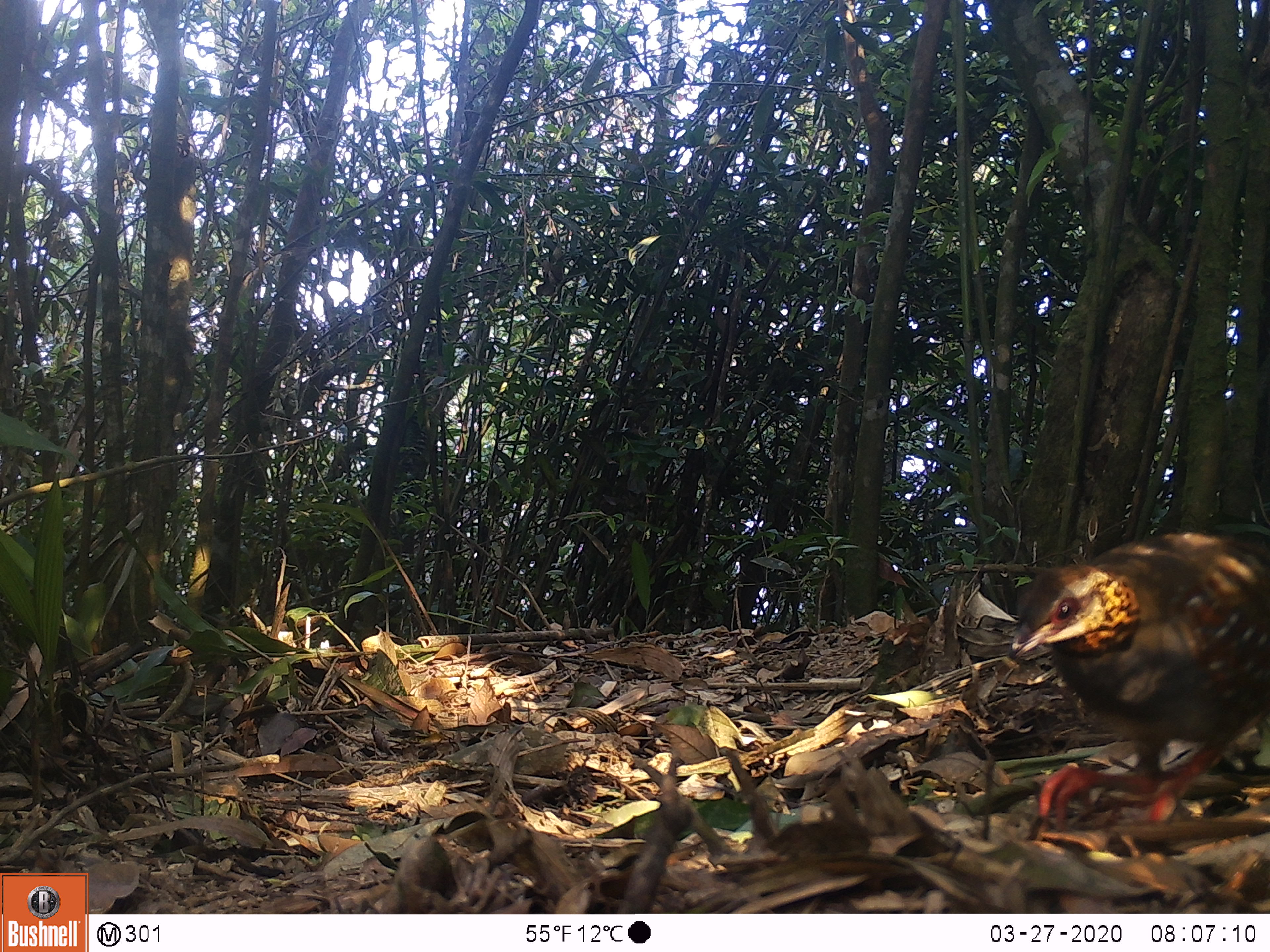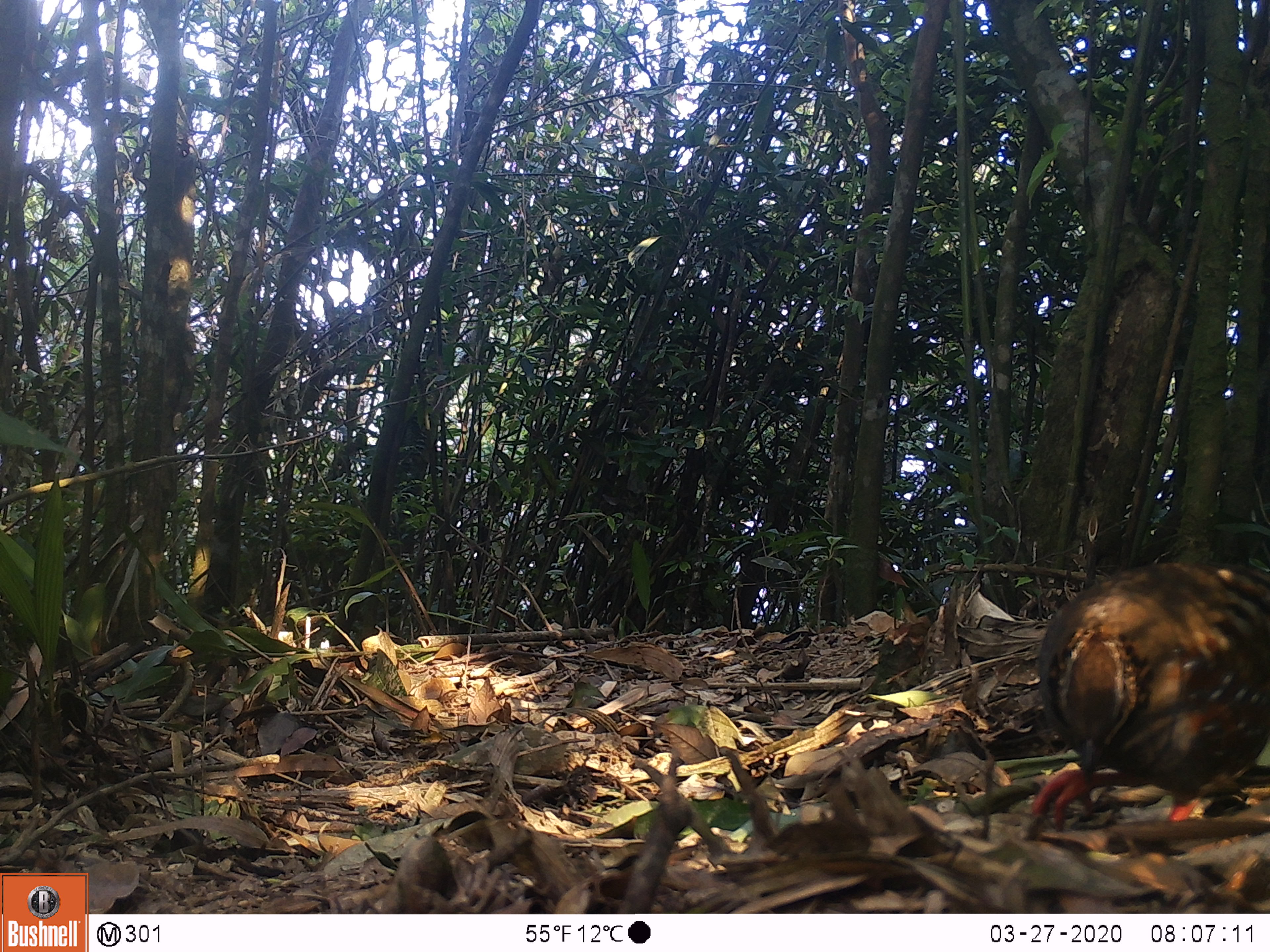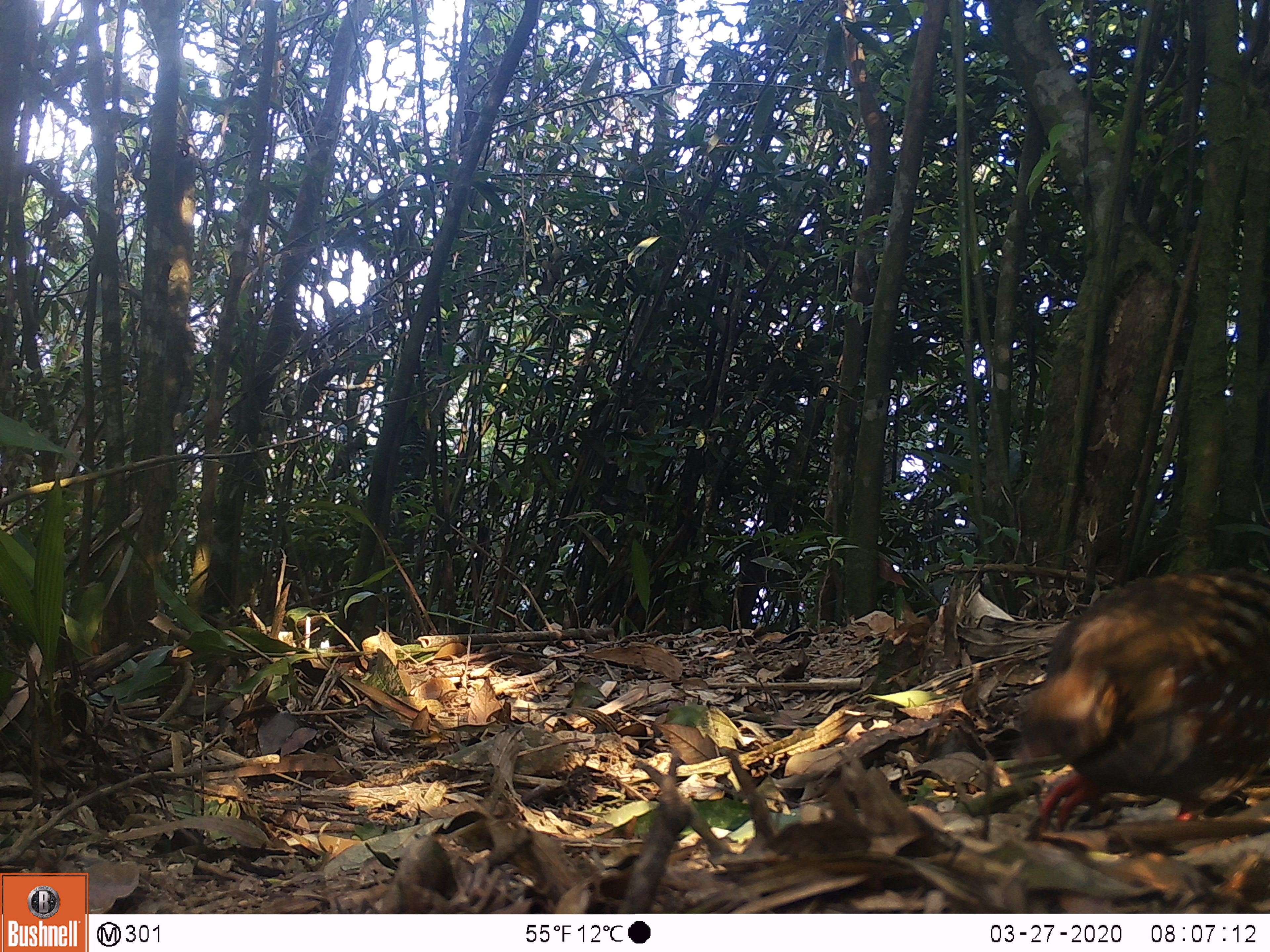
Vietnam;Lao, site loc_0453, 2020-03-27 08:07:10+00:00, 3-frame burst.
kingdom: Animalia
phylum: Chordata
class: Aves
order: Galliformes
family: Phasianidae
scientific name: Phasianidae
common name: partridge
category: unidentified partridge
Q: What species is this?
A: Unidentified partridge (partridge) (Phasianidae).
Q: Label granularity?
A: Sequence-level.